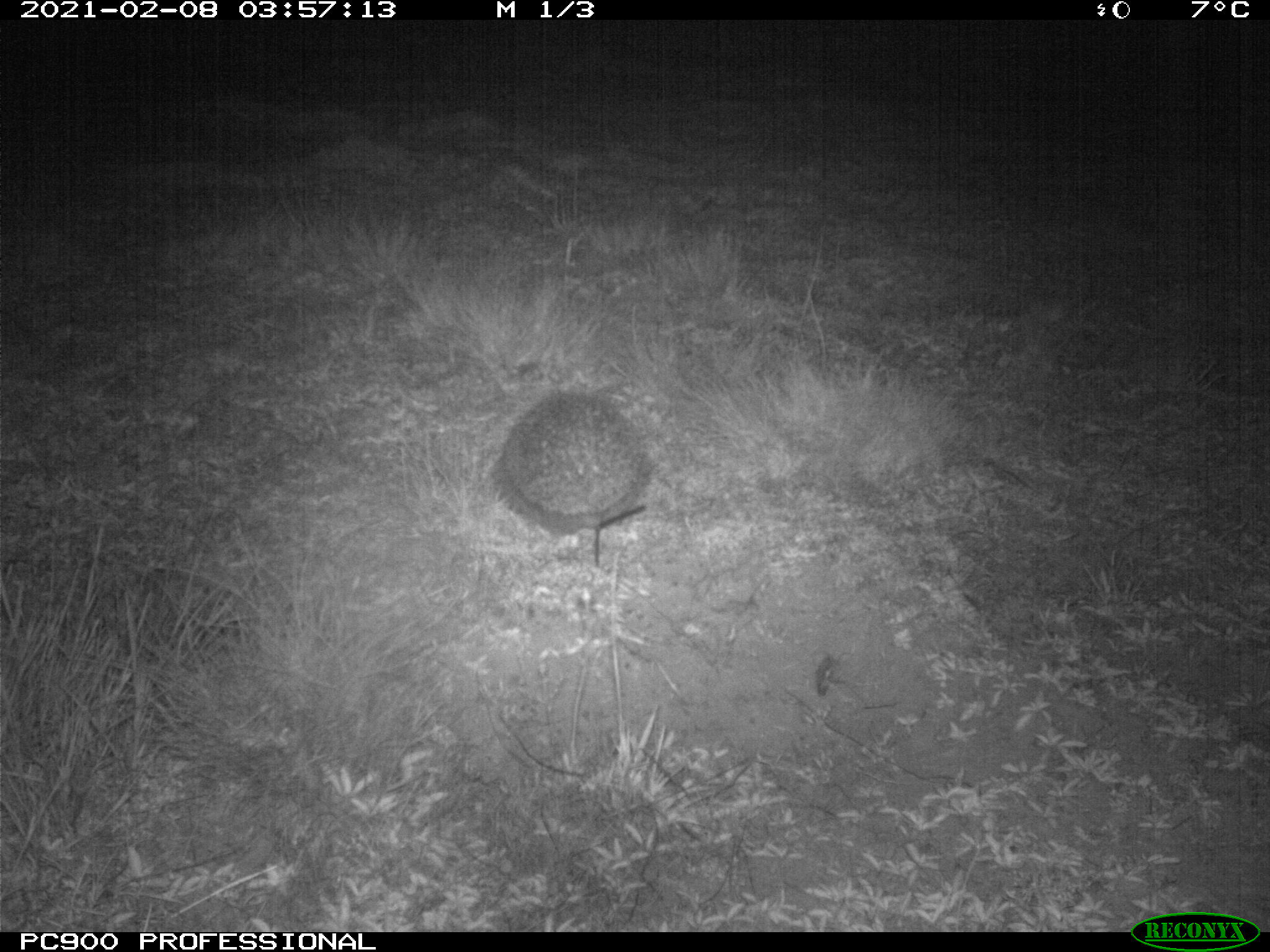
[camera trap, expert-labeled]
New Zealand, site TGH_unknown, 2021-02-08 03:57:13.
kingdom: Animalia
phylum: Chordata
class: Mammalia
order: Eulipotyphla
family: Erinaceidae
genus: Erinaceus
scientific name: Erinaceus europaeus europaeus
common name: european hedgehog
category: hedgehog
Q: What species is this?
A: Hedgehog (european hedgehog) (Erinaceus europaeus europaeus).